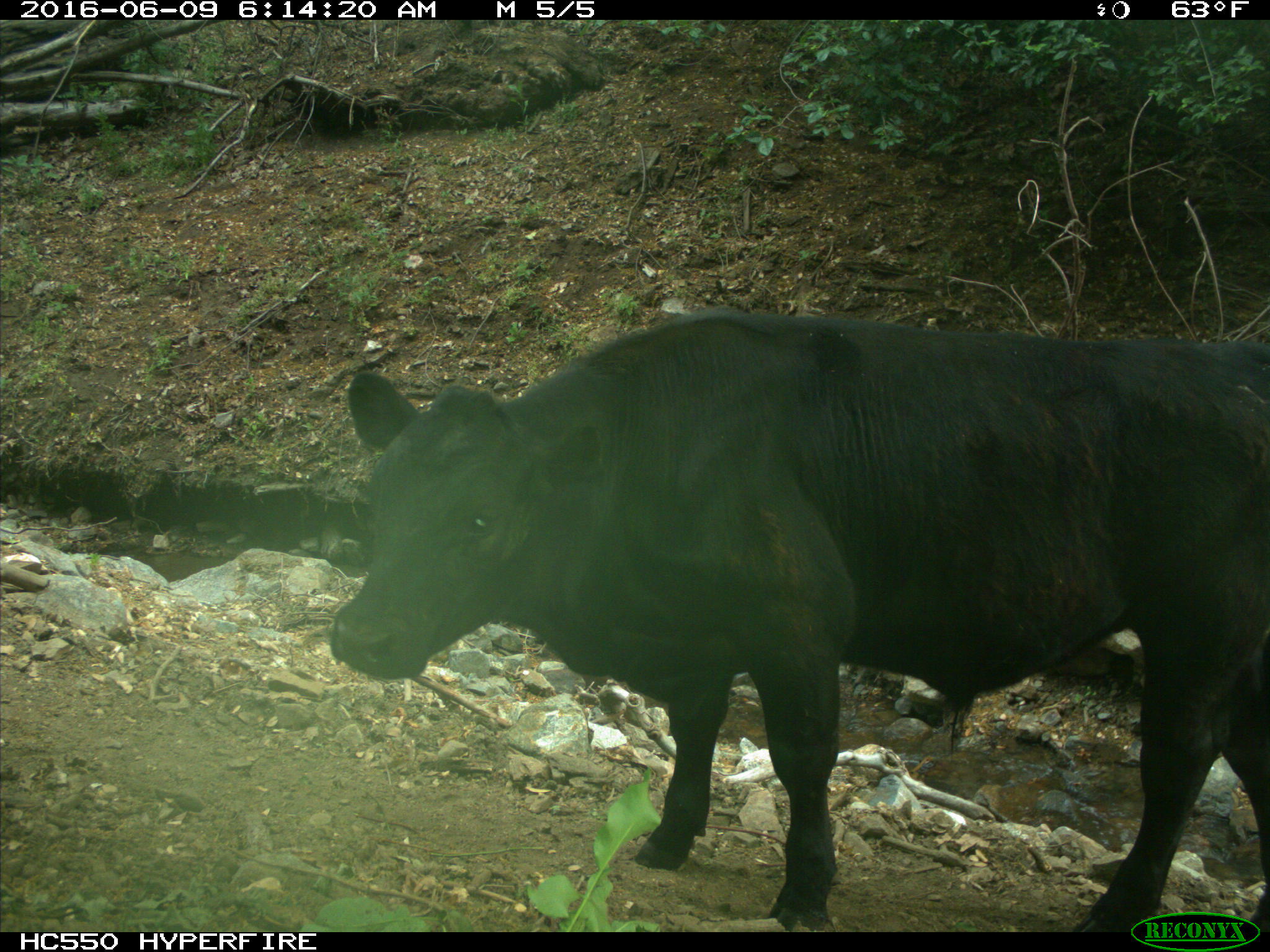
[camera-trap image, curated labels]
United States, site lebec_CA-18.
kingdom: Animalia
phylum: Chordata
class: Mammalia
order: Artiodactyla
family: Bovidae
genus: Bos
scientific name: Bos taurus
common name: domestic cow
Bos taurus (domestic cow).